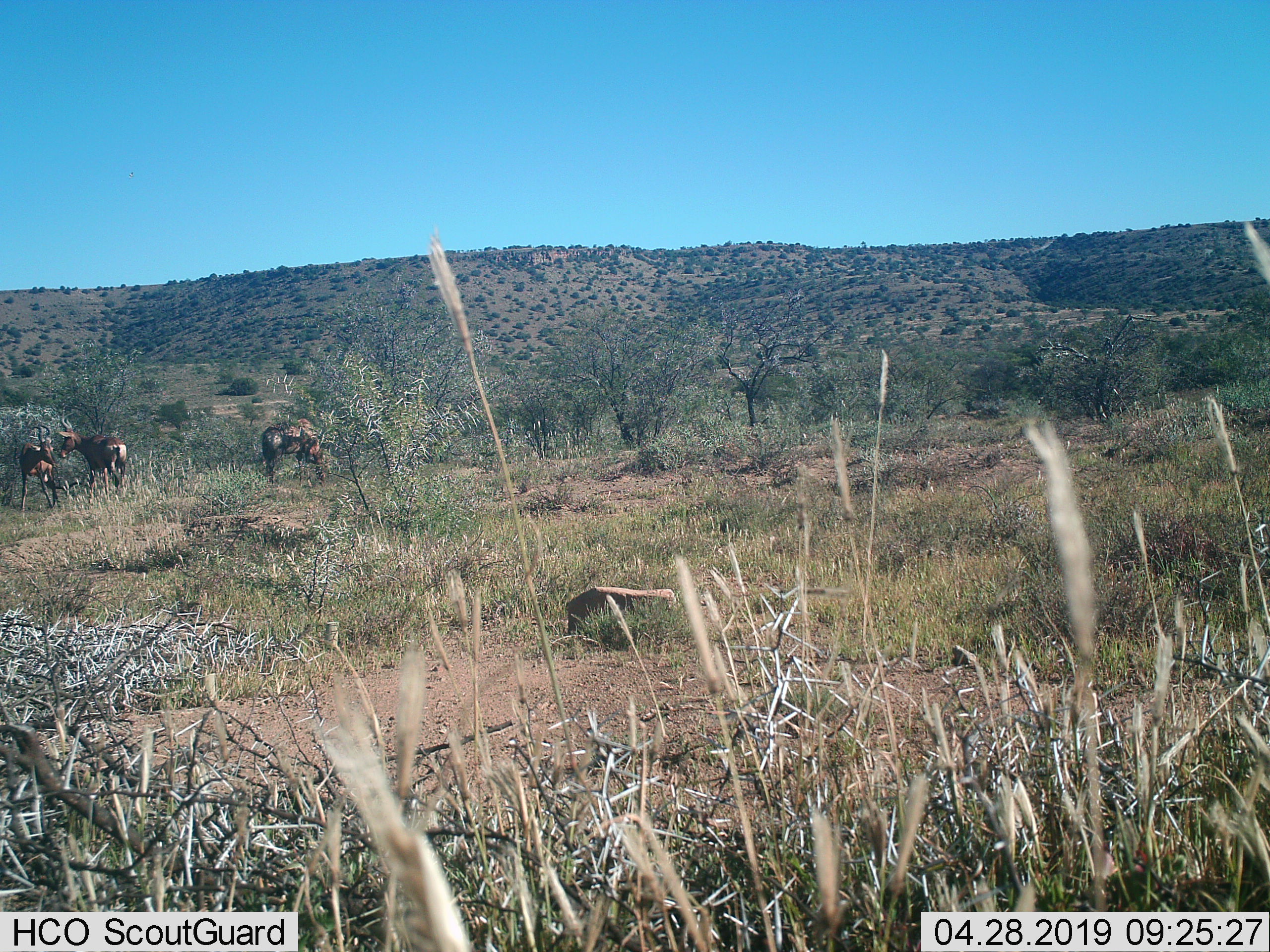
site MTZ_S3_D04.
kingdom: Animalia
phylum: Chordata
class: Mammalia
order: Artiodactyla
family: Bovidae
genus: Alcelaphus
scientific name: Alcelaphus buselaphus caama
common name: red hartebeest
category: hartebeestred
Hartebeestred (red hartebeest) (Alcelaphus buselaphus caama), count 3. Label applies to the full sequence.